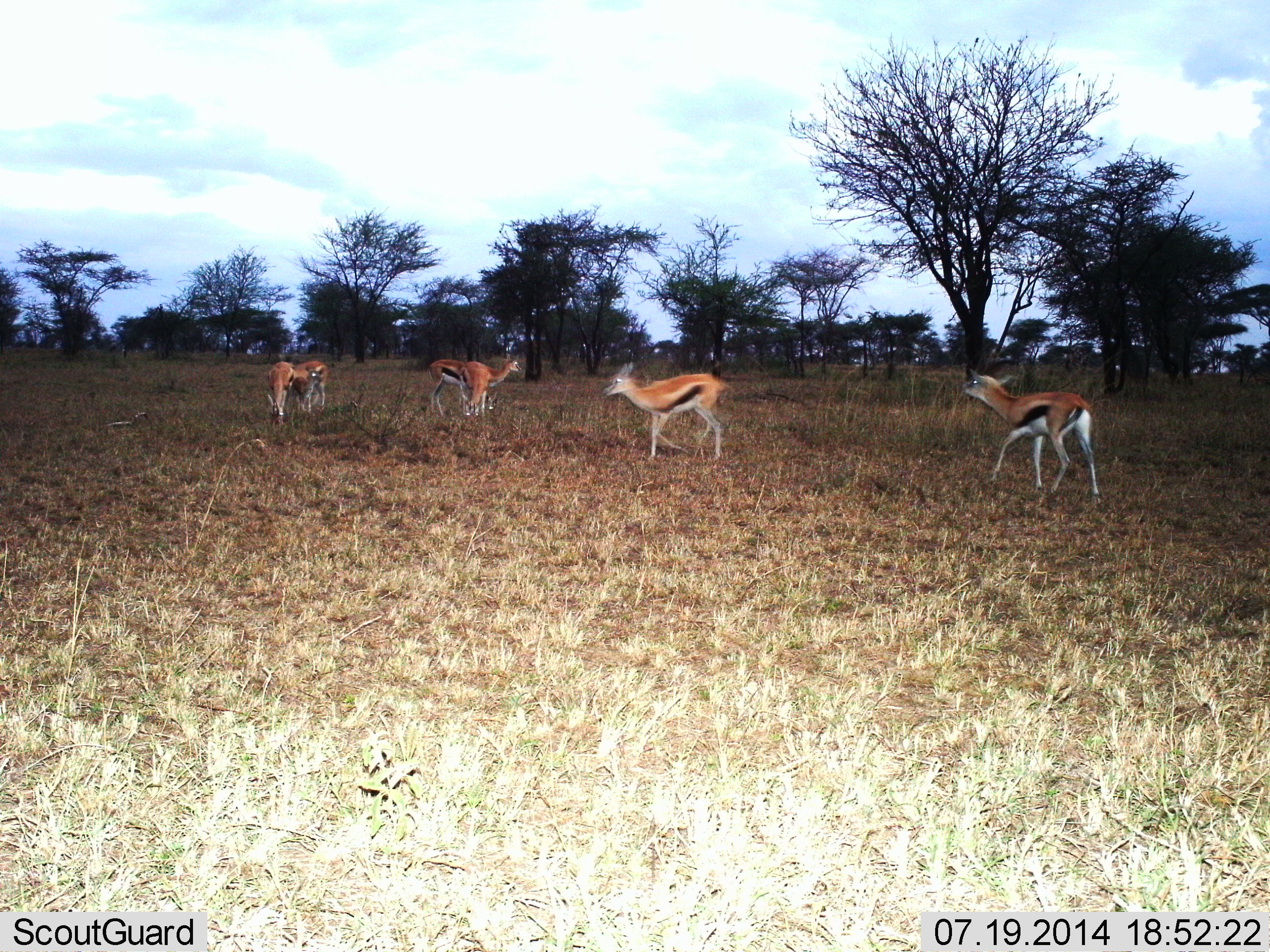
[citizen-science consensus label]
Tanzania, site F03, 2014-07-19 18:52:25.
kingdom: Animalia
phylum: Chordata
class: Mammalia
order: Artiodactyla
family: Bovidae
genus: Eudorcas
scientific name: Eudorcas thomsonii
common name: thomson's gazelle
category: gazellethomsons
Gazellethomsons (thomson's gazelle) (Eudorcas thomsonii), count 6. Behavior (volunteer vote fractions): standing 90%, resting 0%, moving 80%, interacting 0%. Young present (vote fraction): 0%. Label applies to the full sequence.